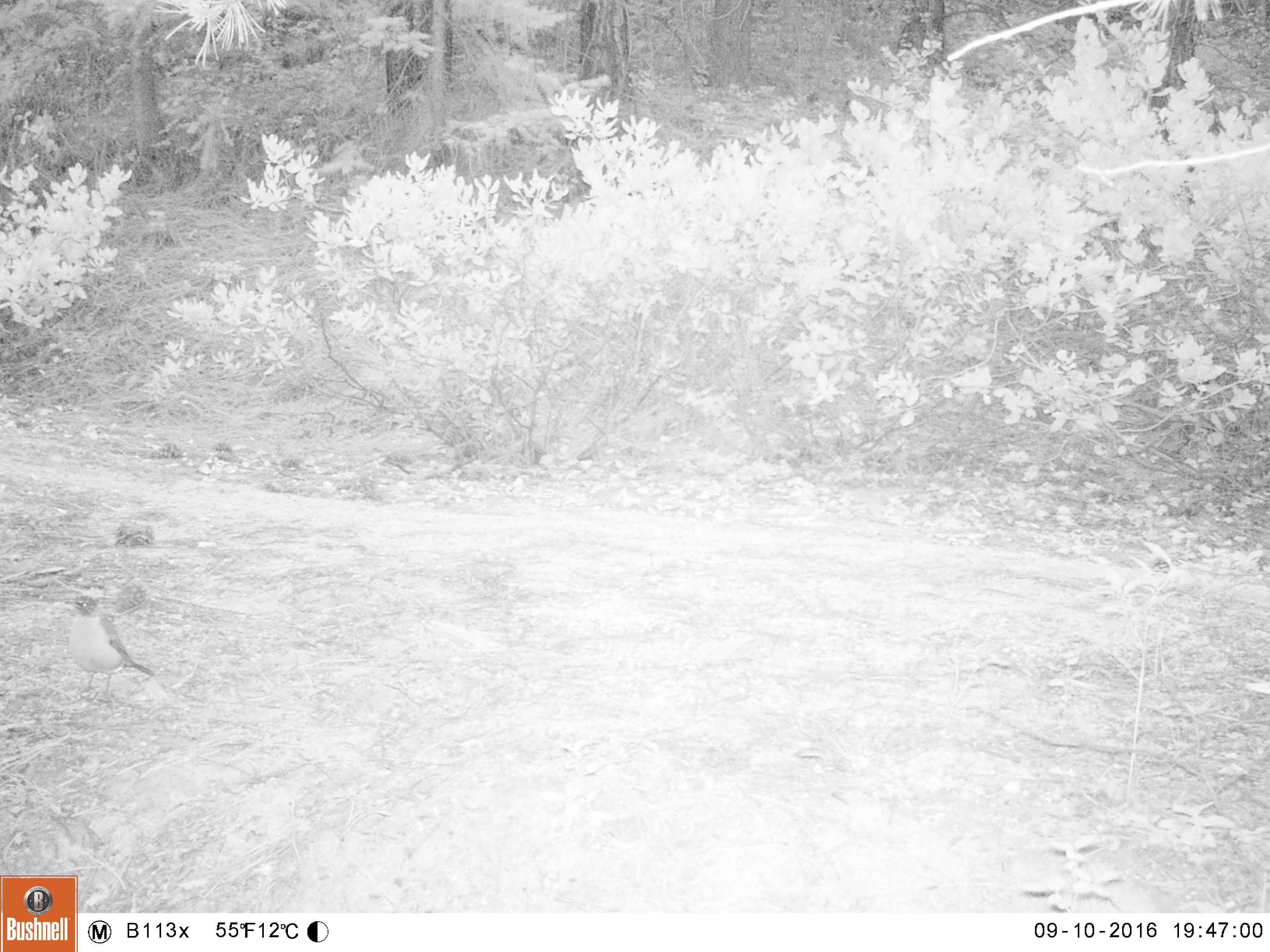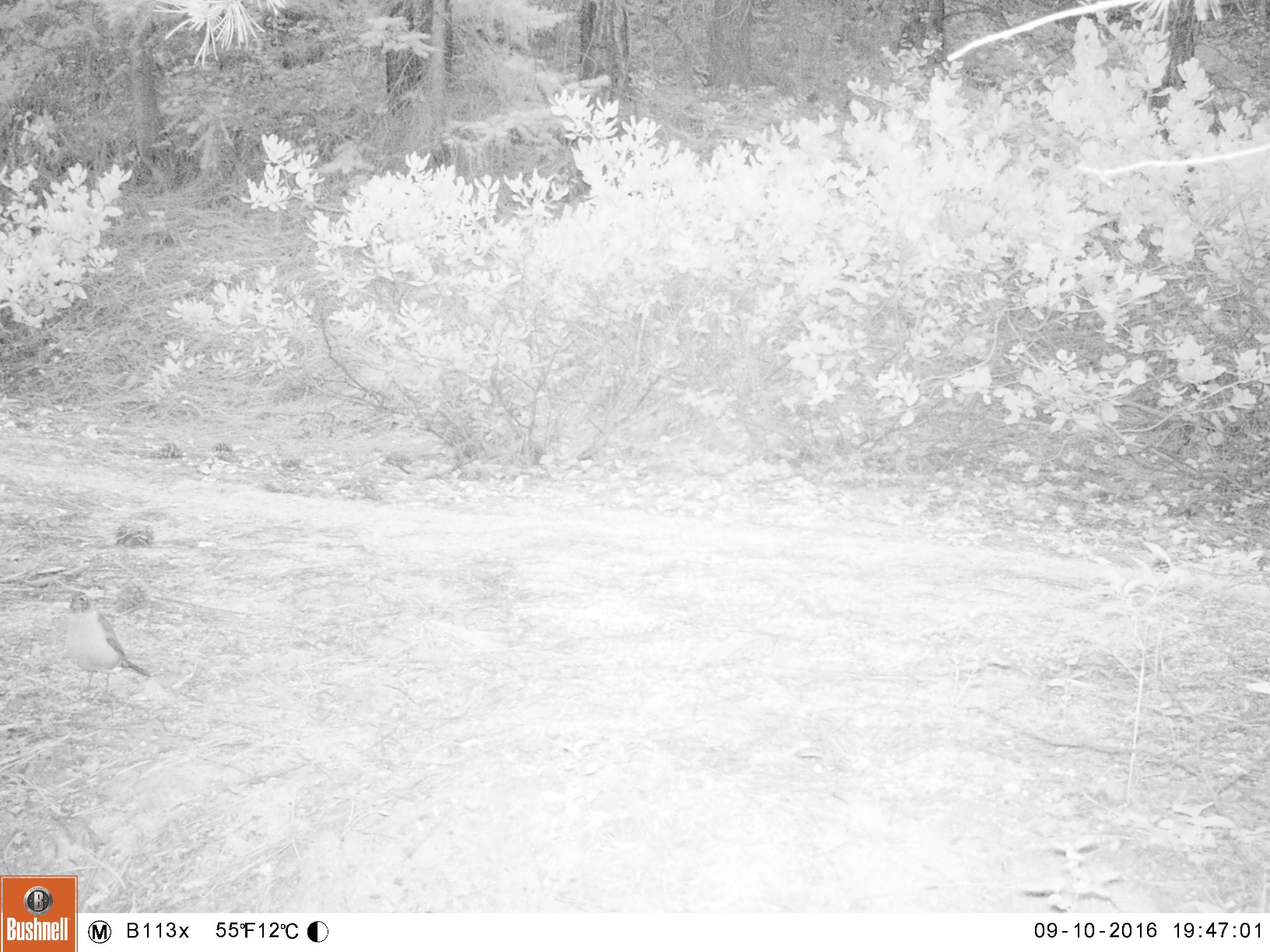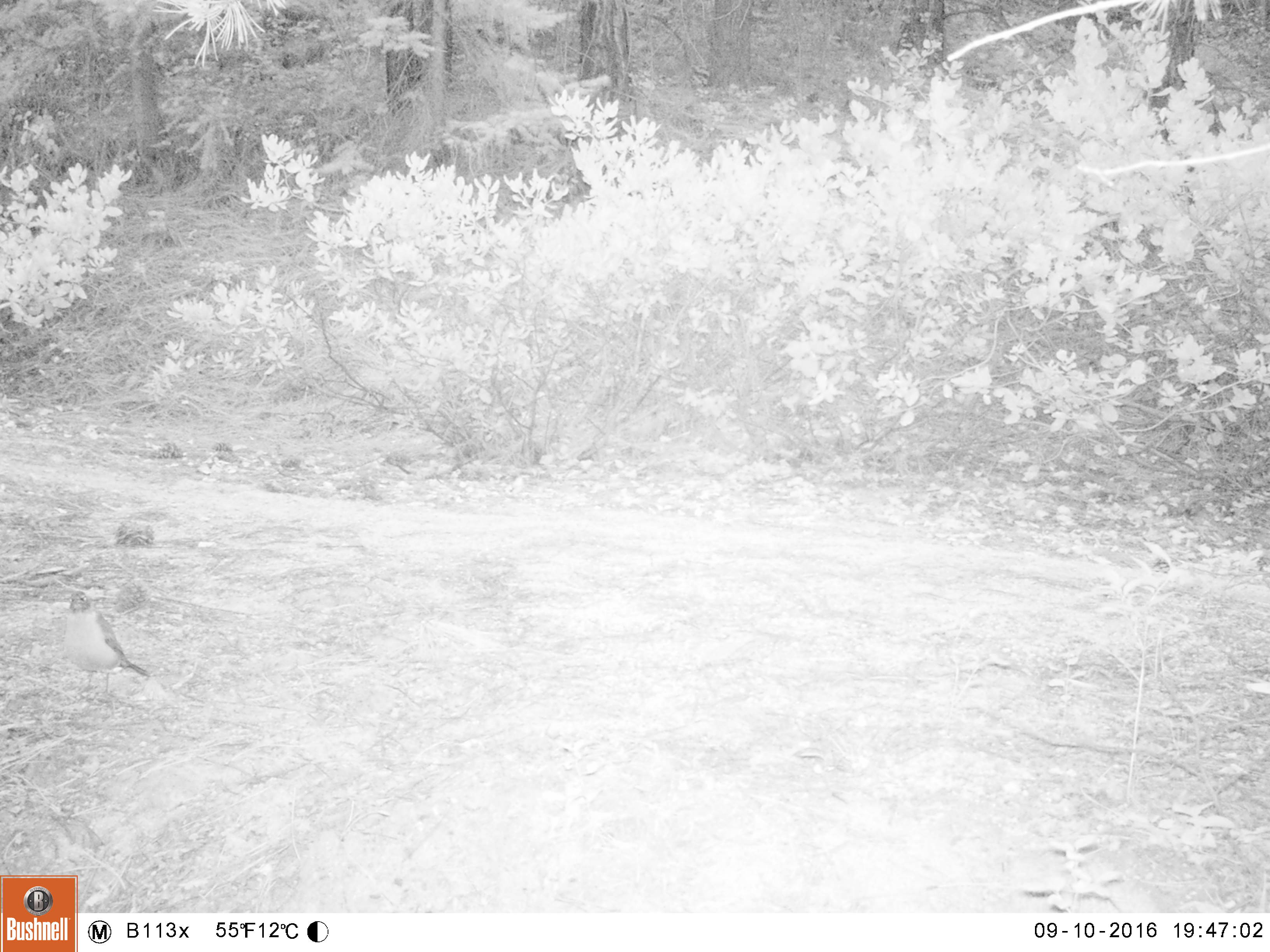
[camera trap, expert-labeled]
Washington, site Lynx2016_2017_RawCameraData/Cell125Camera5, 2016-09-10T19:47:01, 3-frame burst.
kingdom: Animalia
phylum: Chordata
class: Aves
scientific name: Aves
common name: birds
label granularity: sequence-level